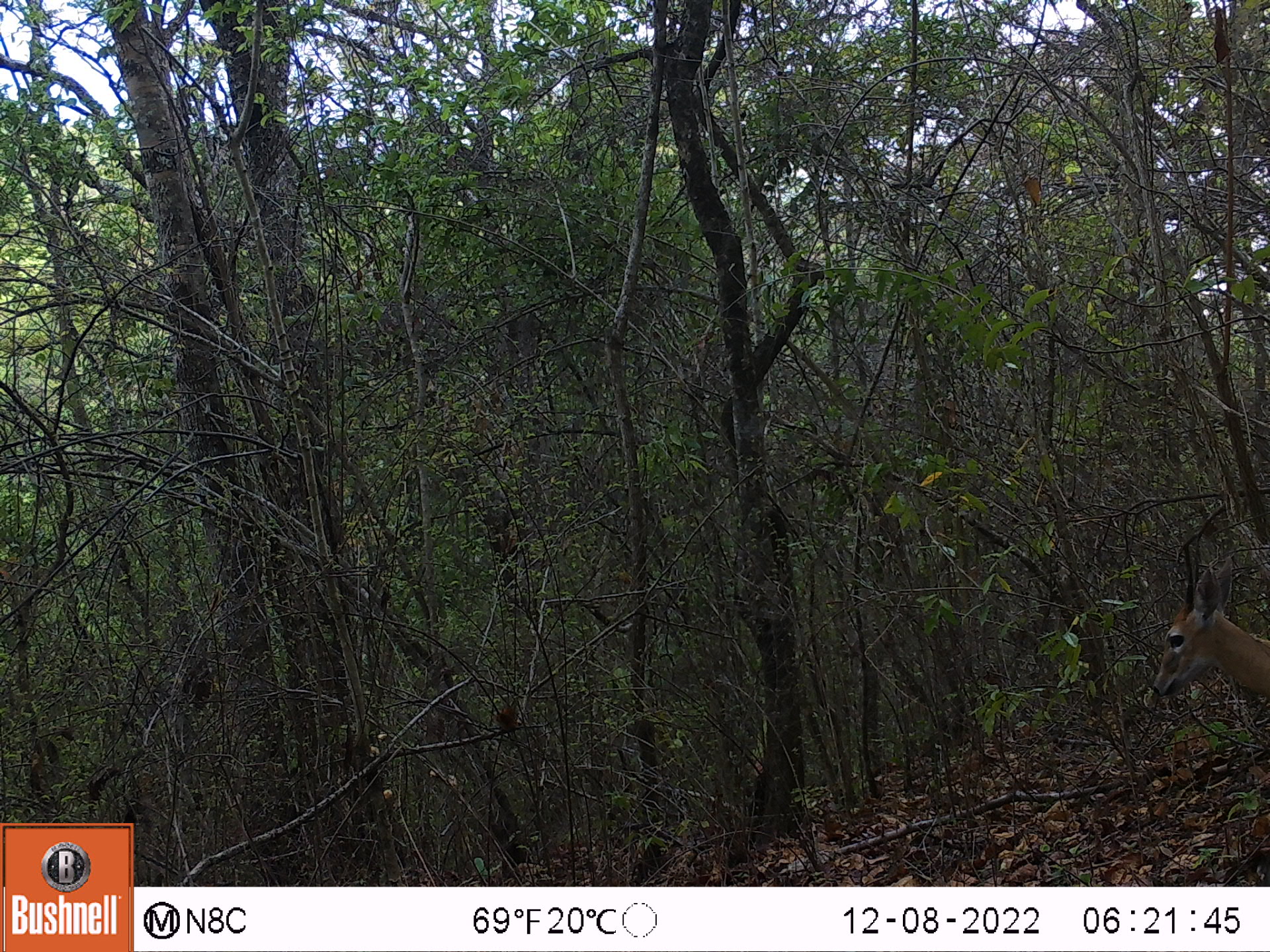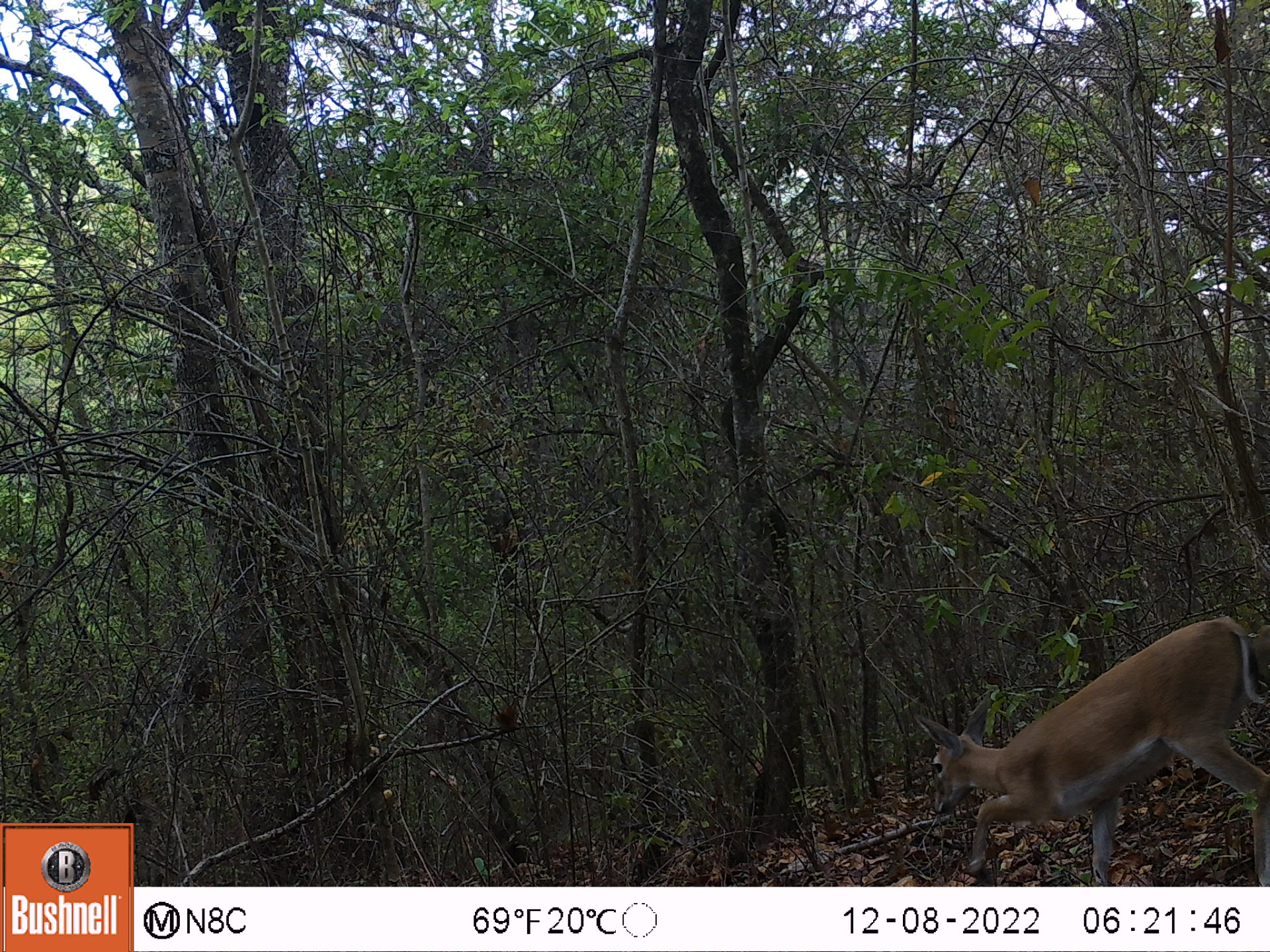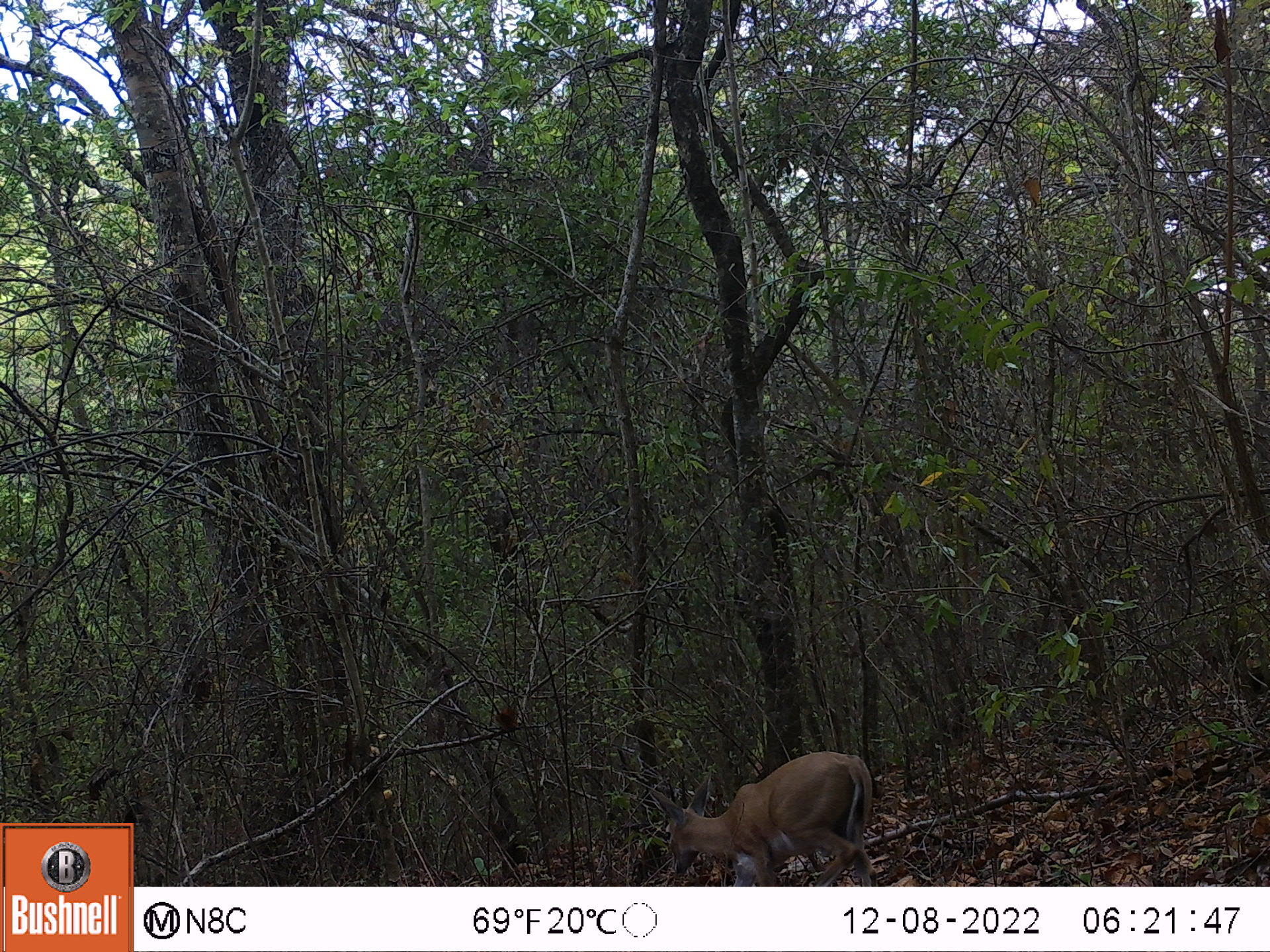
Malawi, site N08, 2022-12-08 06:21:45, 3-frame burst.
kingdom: Animalia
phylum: Chordata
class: Mammalia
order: Artiodactyla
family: Bovidae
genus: Sylvicapra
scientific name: Sylvicapra grimmia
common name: common duiker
Common duiker (Sylvicapra grimmia), count 1.